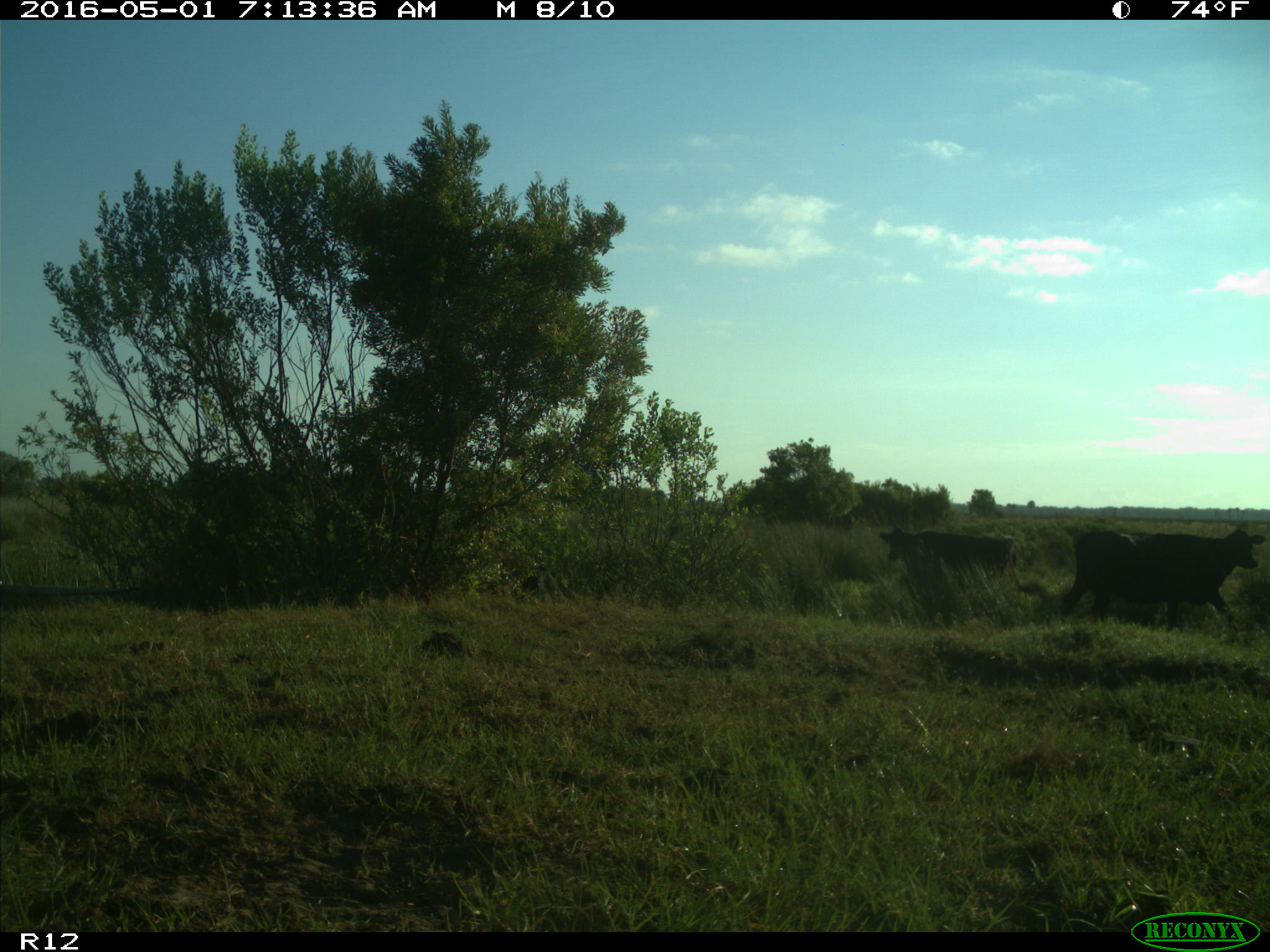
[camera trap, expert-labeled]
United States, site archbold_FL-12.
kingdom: Animalia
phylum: Chordata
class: Mammalia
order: Artiodactyla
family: Bovidae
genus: Bos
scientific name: Bos taurus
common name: domestic cow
Bos taurus (domestic cow).